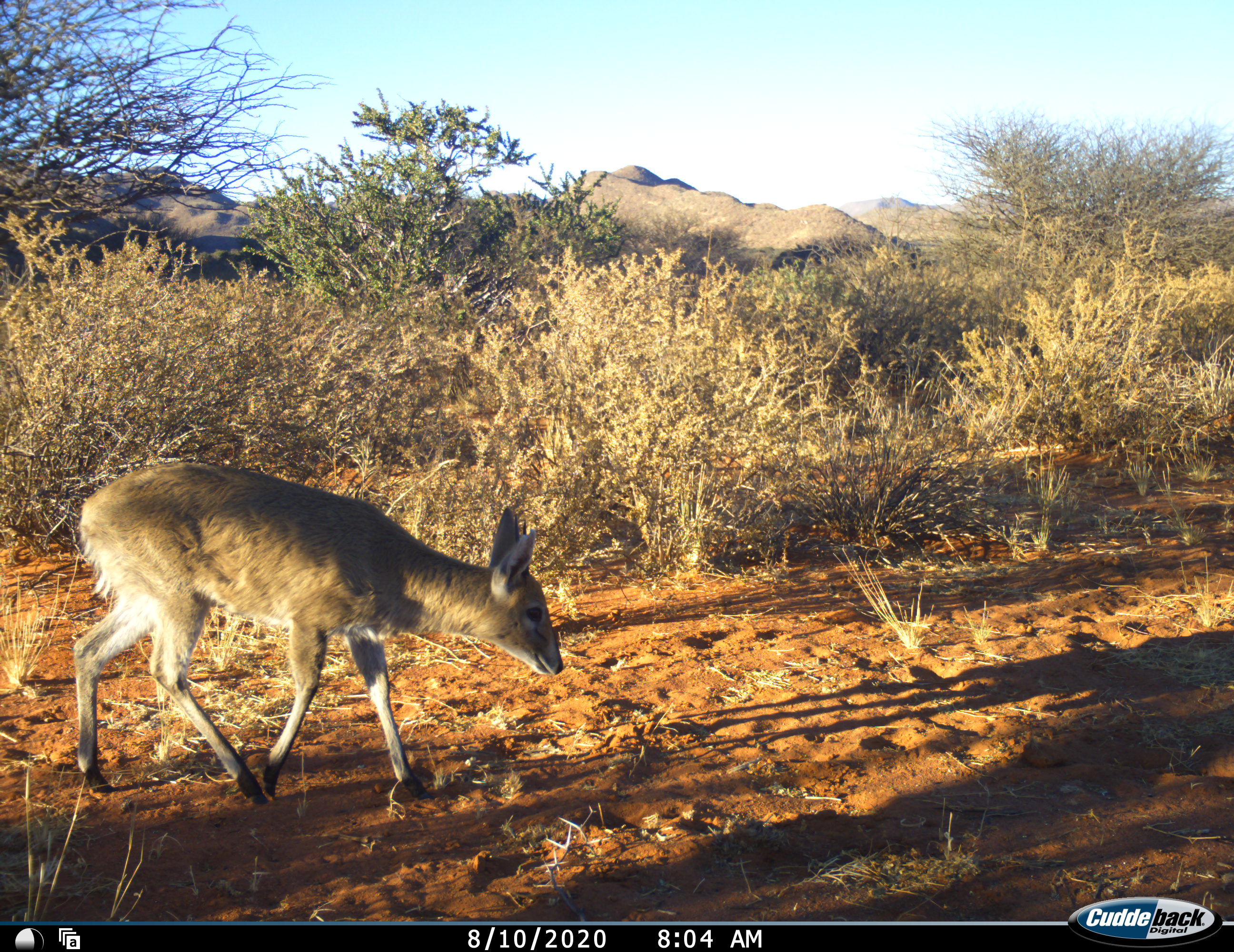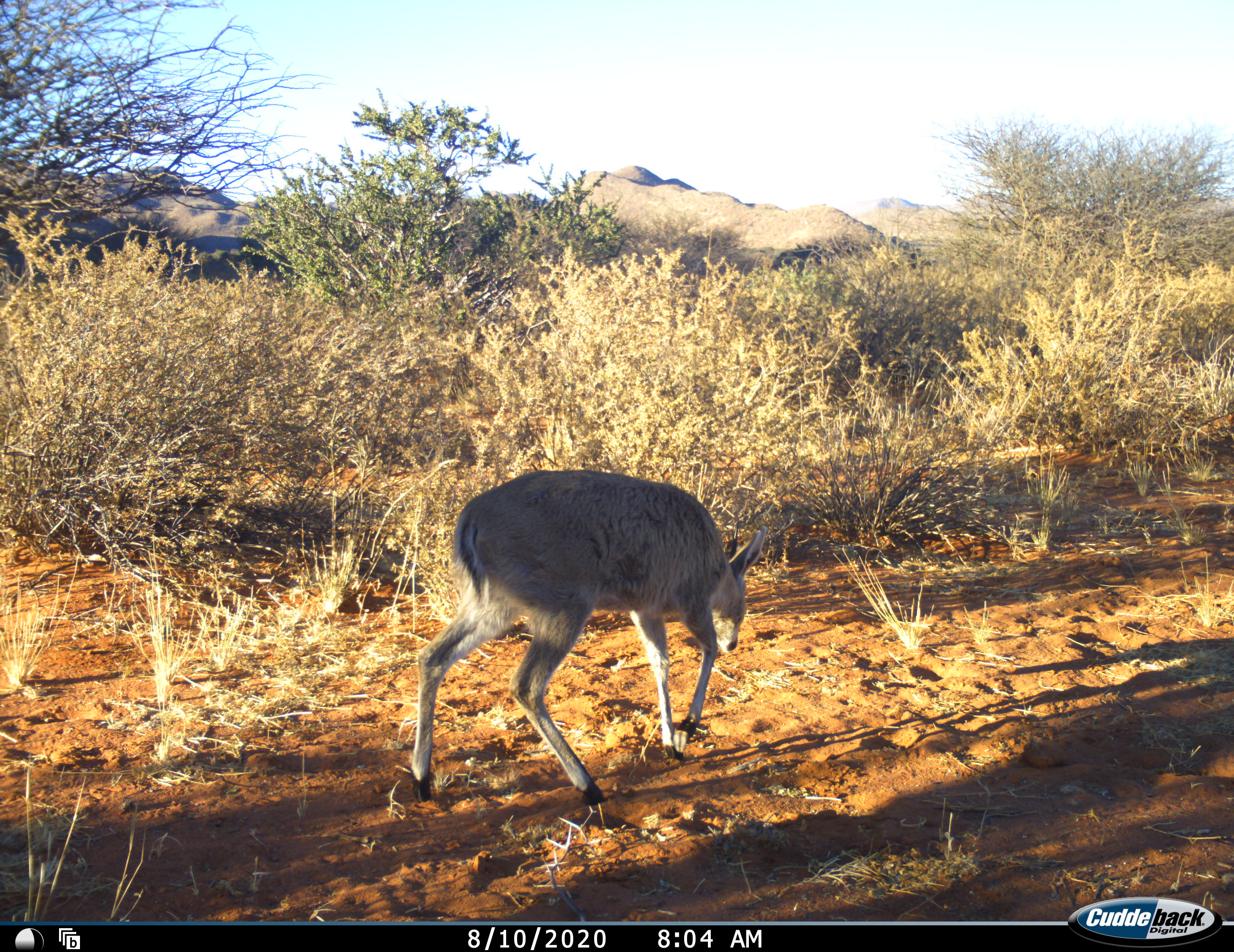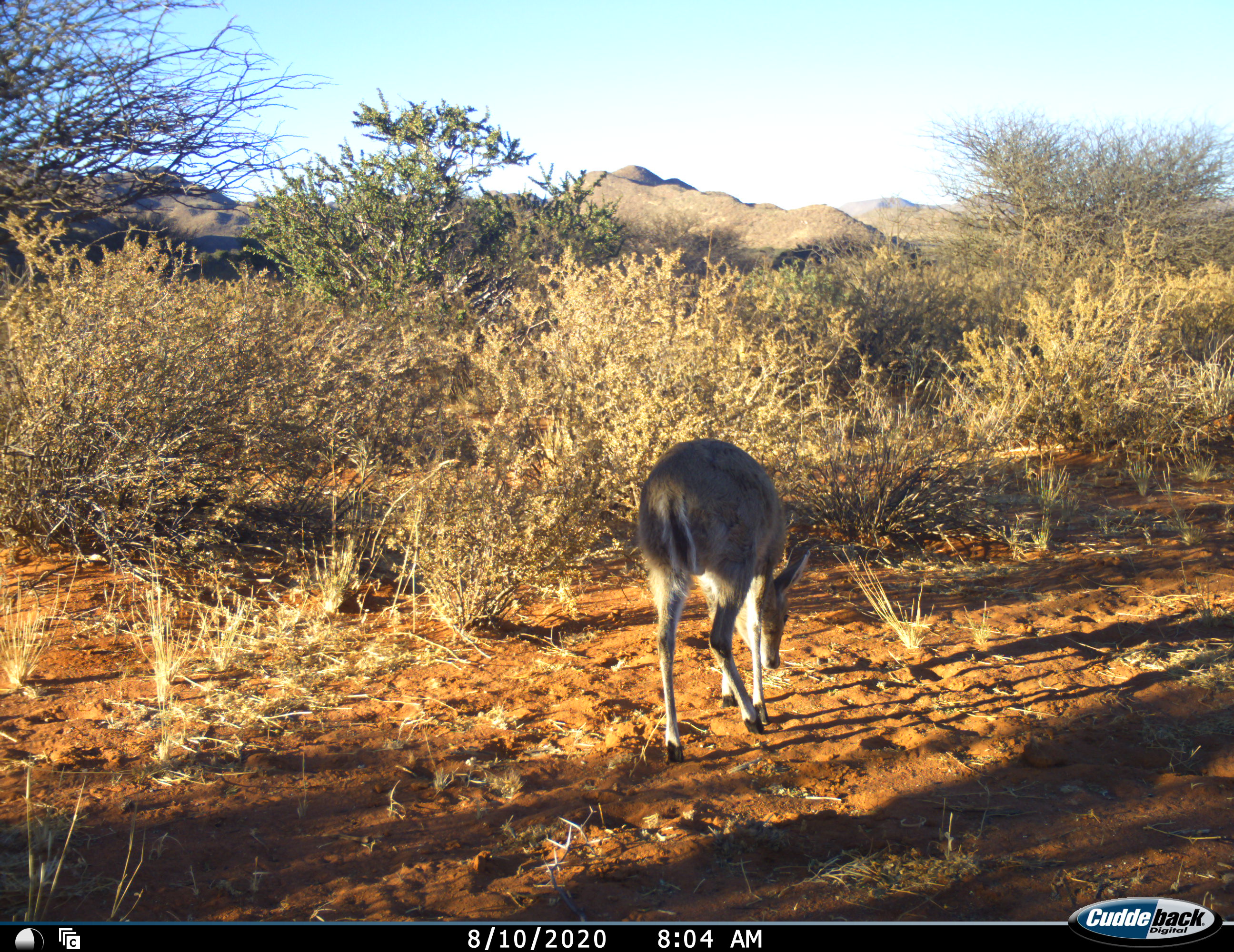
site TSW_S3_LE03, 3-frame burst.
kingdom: Animalia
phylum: Chordata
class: Mammalia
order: Artiodactyla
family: Bovidae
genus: Sylvicapra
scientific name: Sylvicapra grimmia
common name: common duiker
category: duikercommongrey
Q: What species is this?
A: Duikercommongrey (common duiker) (Sylvicapra grimmia).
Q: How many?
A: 1.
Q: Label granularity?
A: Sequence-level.